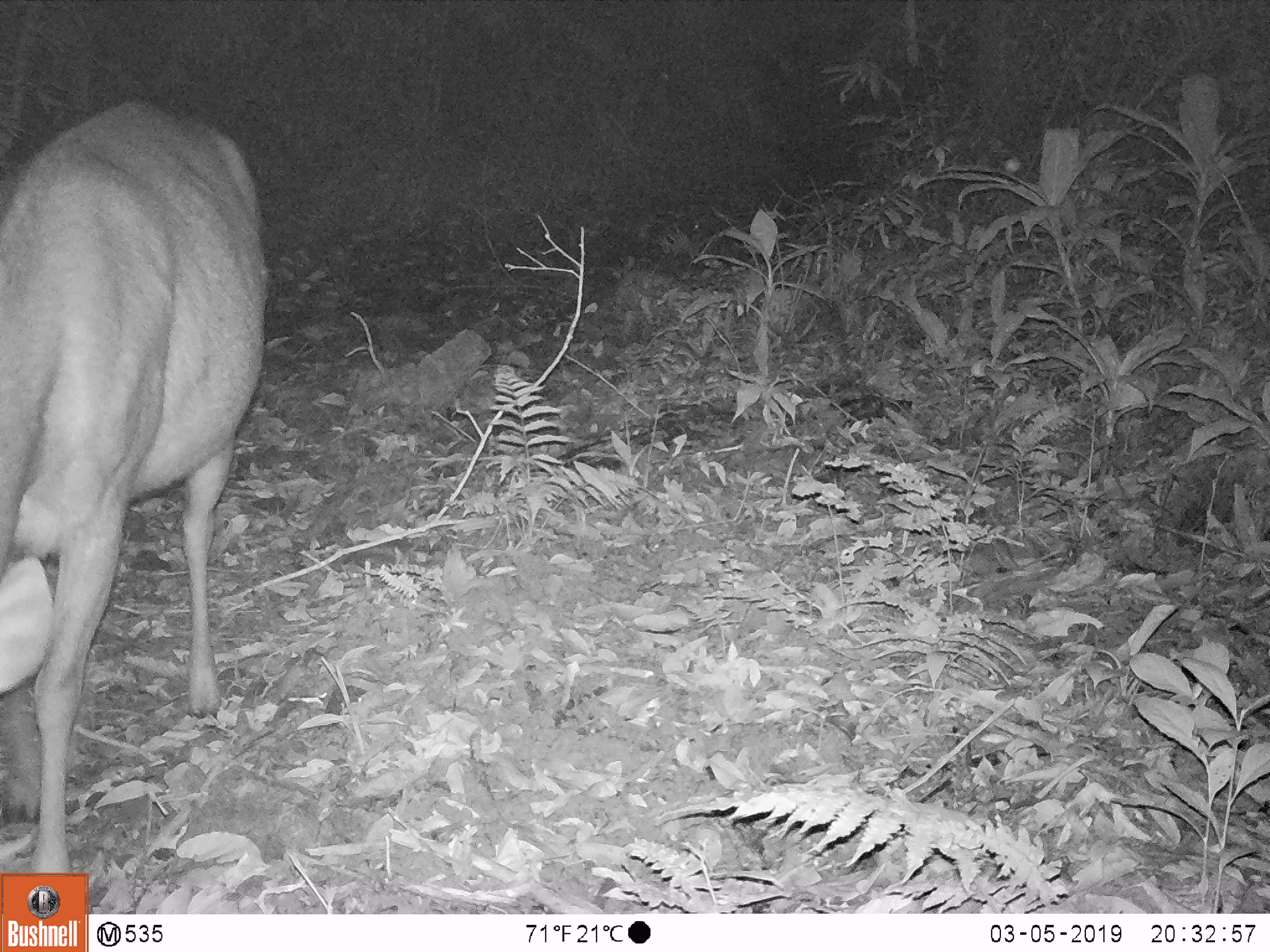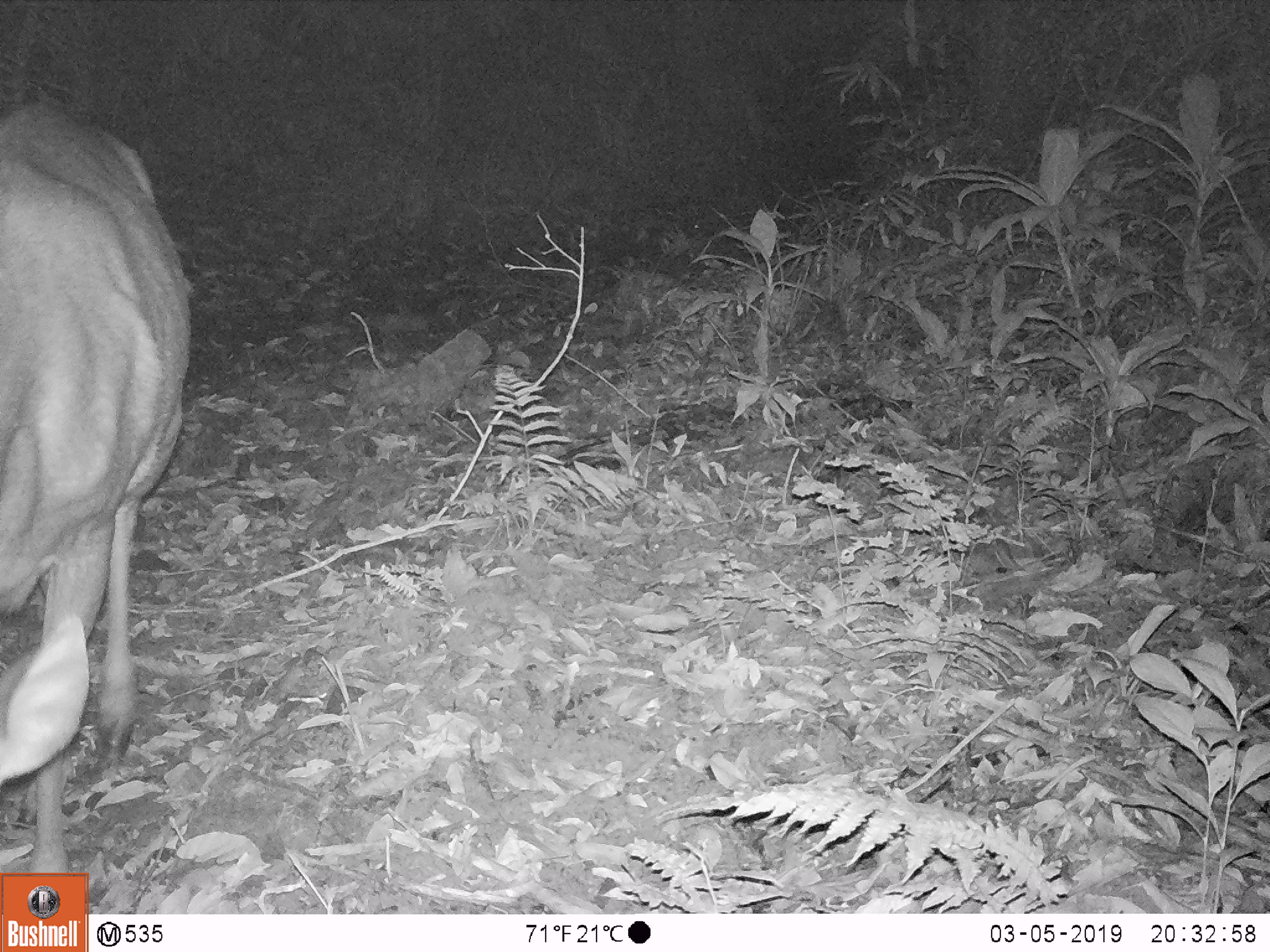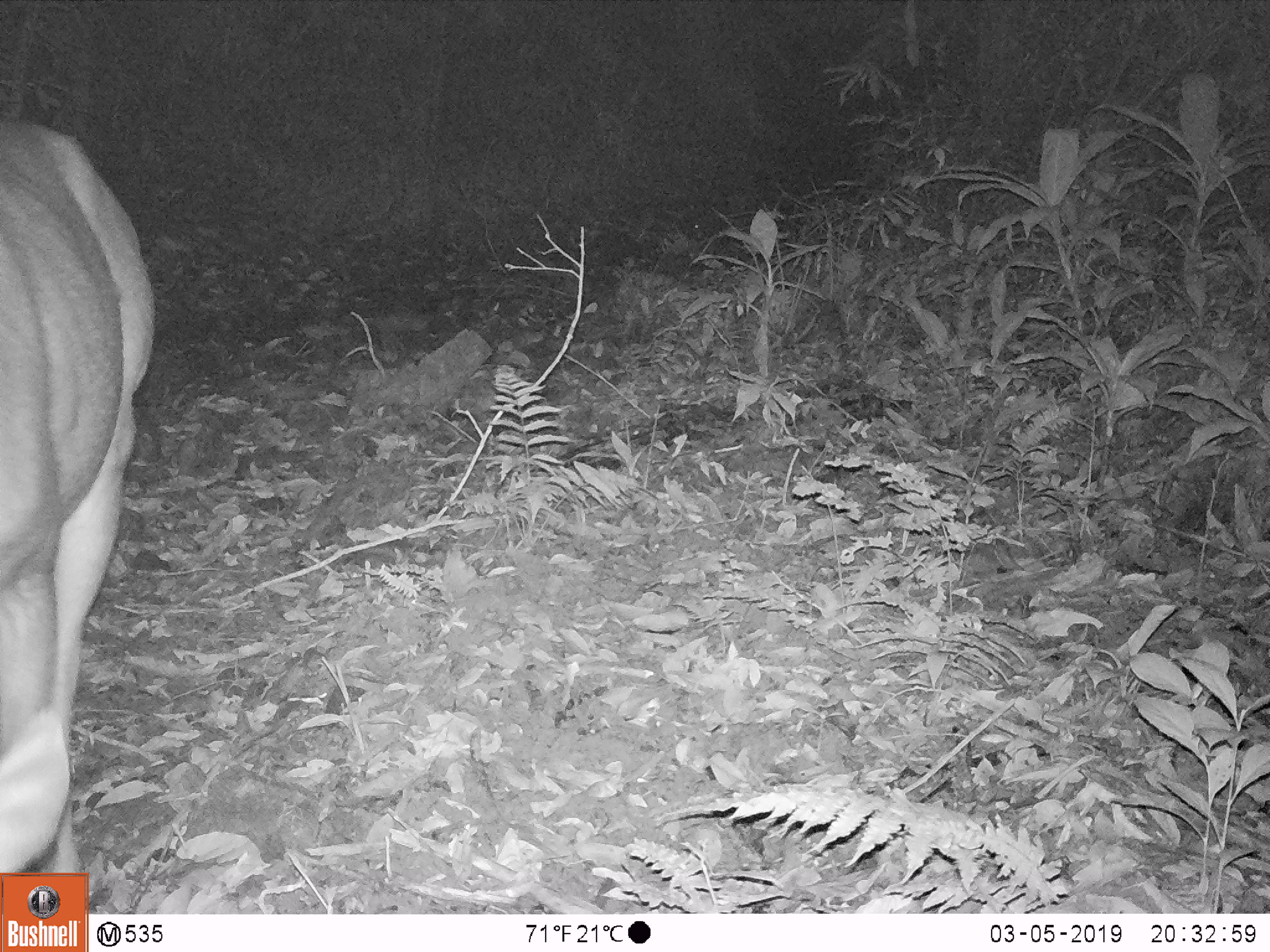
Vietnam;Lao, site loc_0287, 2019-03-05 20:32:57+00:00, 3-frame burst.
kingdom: Animalia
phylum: Chordata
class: Mammalia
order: Artiodactyla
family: Cervidae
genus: Rusa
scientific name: Rusa unicolor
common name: sambar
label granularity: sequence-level